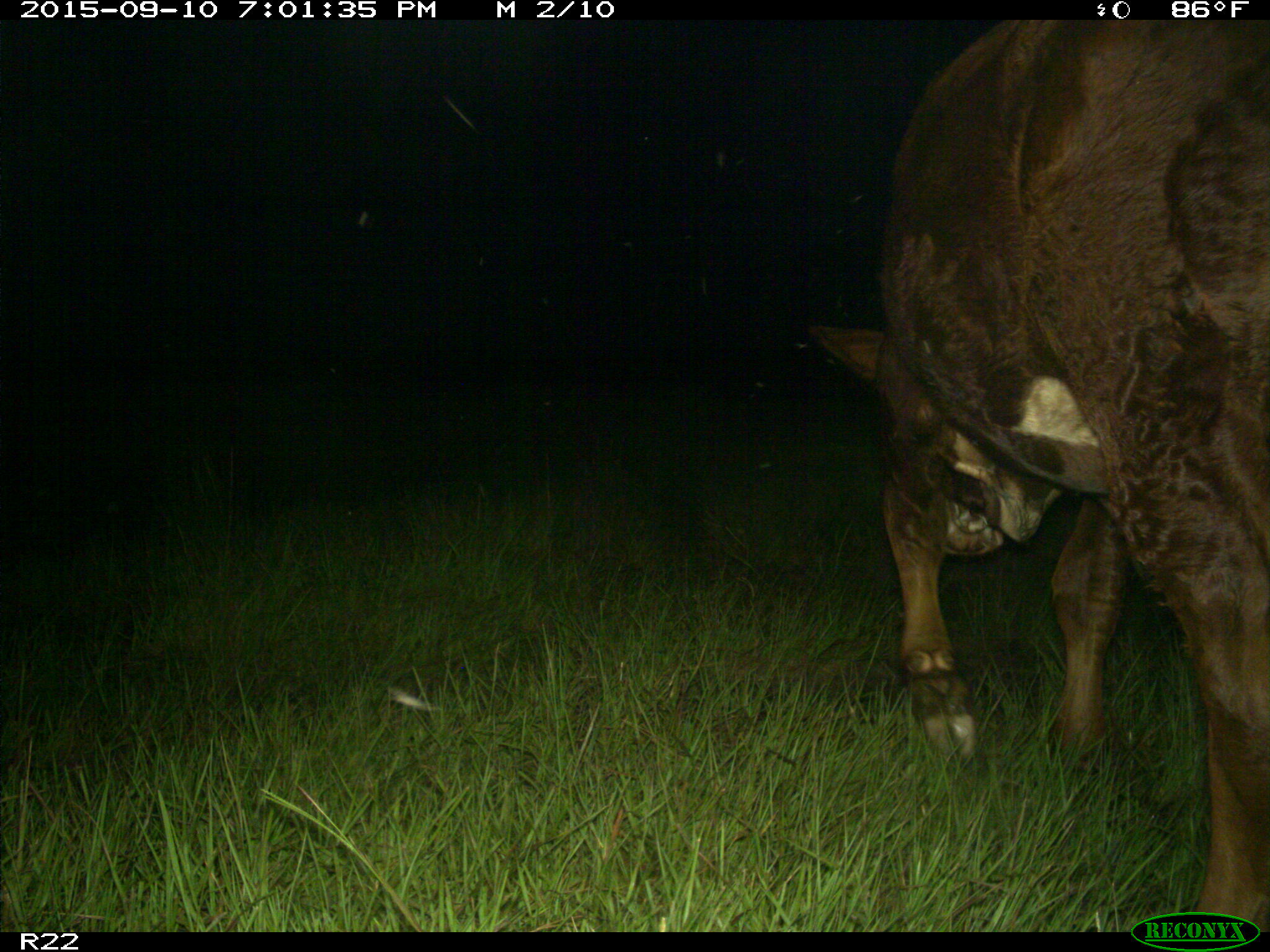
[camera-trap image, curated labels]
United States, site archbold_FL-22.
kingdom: Animalia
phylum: Chordata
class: Mammalia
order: Artiodactyla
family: Bovidae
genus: Bos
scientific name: Bos taurus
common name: domestic cow